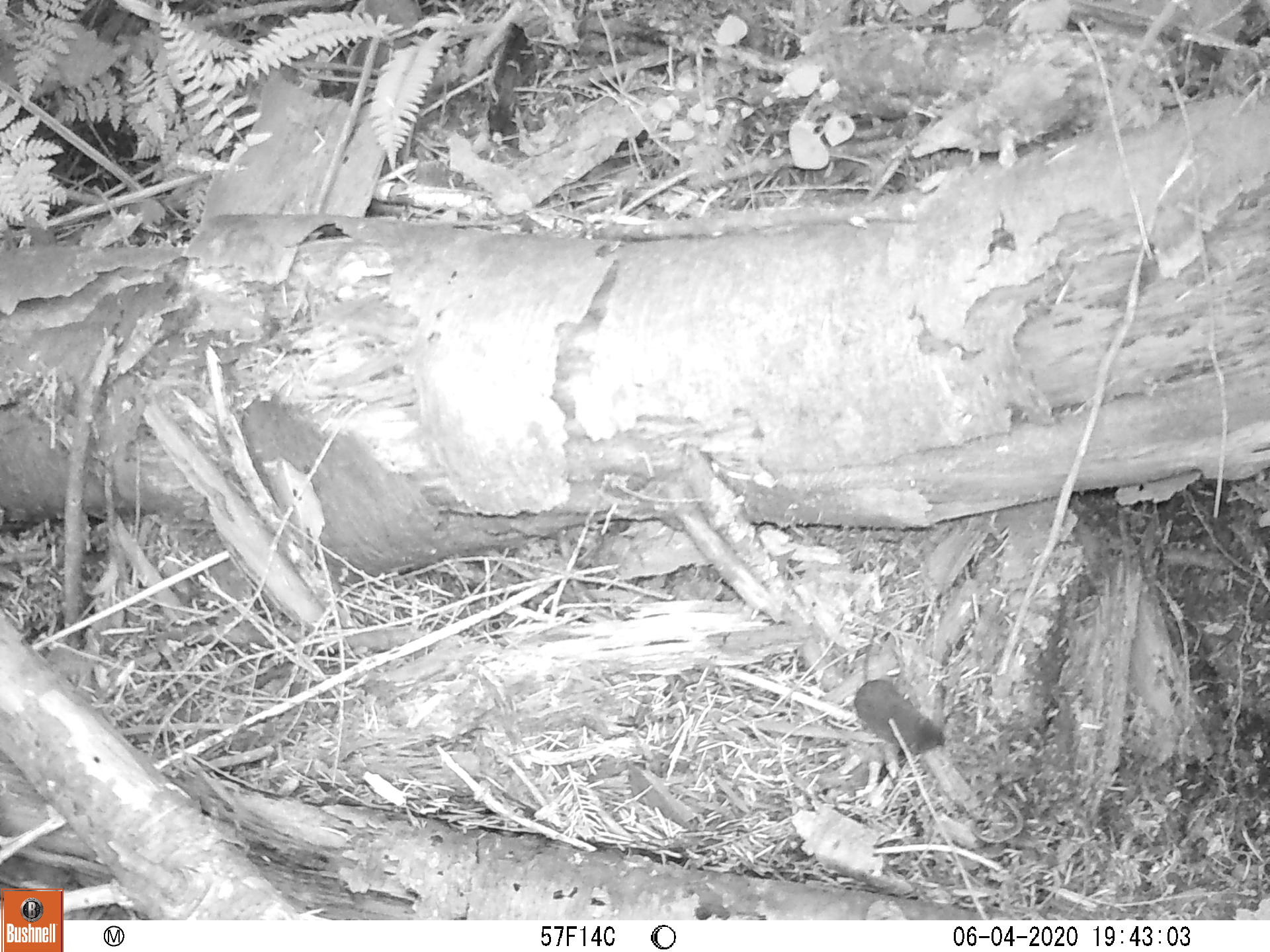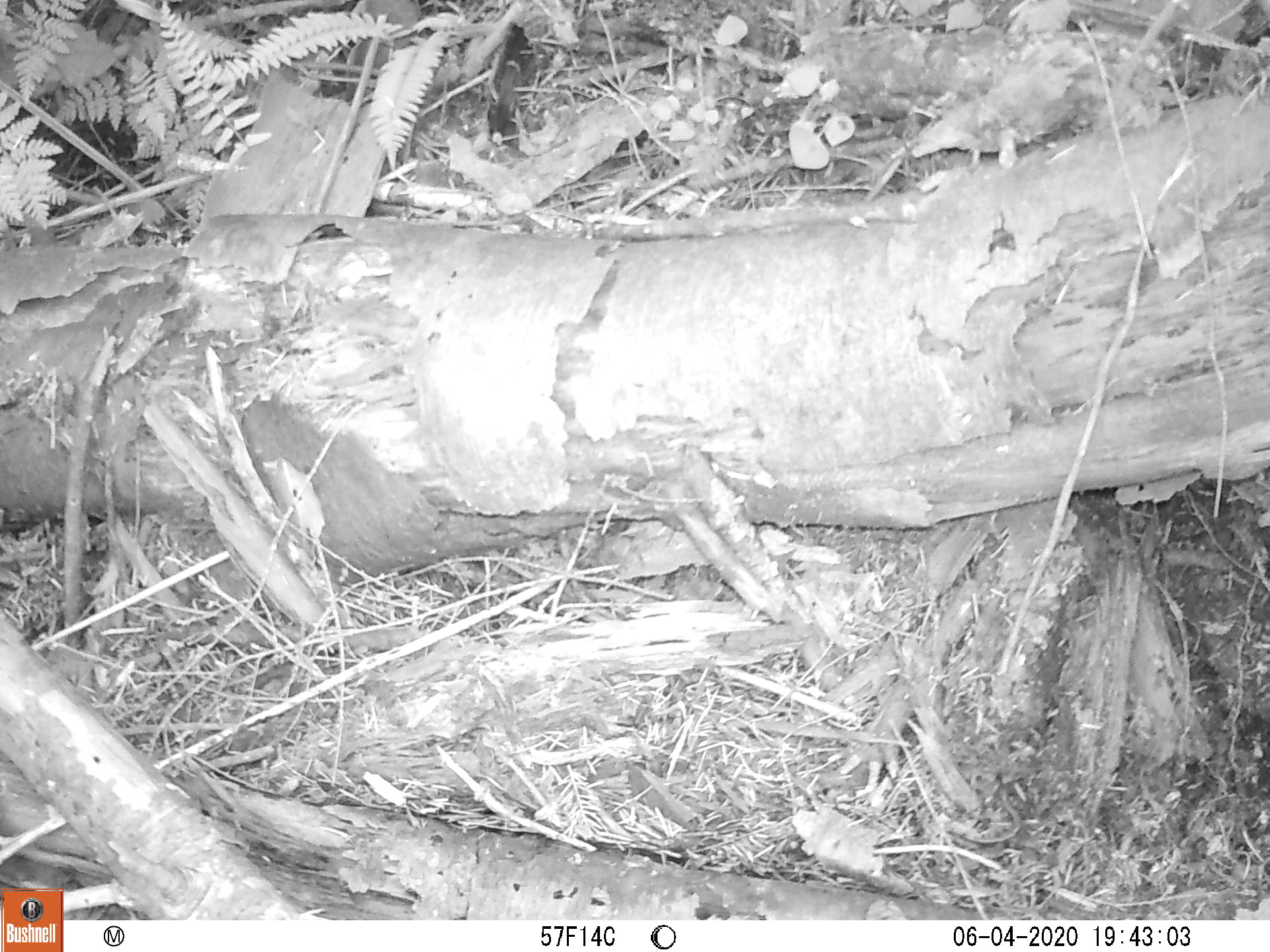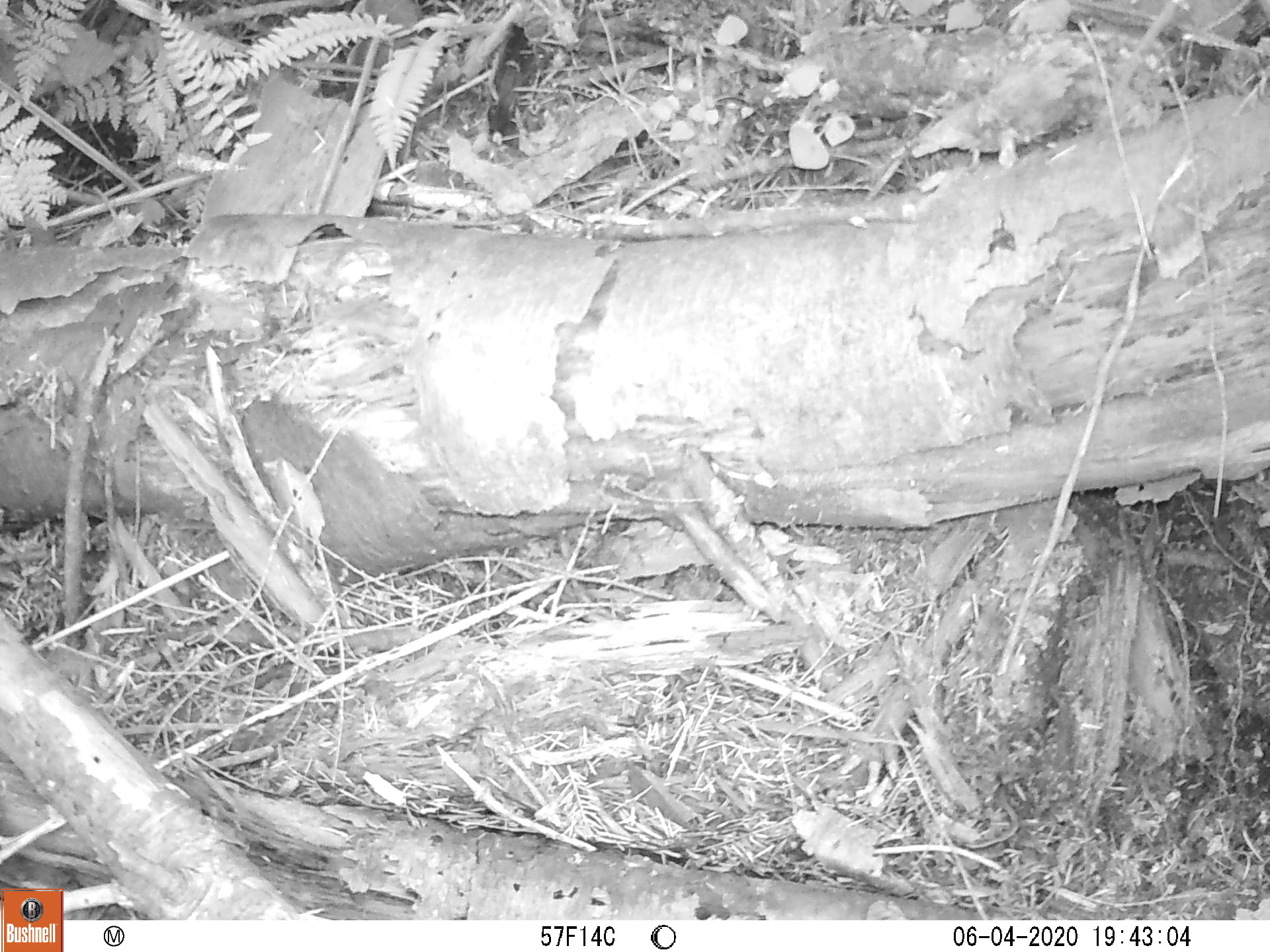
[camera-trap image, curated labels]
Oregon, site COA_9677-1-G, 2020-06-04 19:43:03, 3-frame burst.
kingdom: Animalia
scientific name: Animalia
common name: reptile or amphibian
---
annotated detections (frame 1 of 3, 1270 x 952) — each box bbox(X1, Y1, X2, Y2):
reptile or amphibian: bbox(845, 675, 954, 760); bbox(962, 788, 1033, 850)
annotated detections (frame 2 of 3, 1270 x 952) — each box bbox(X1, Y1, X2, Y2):
reptile or amphibian: bbox(952, 771, 1033, 843)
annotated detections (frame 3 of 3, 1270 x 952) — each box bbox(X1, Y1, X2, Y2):
reptile or amphibian: bbox(952, 784, 1023, 855)